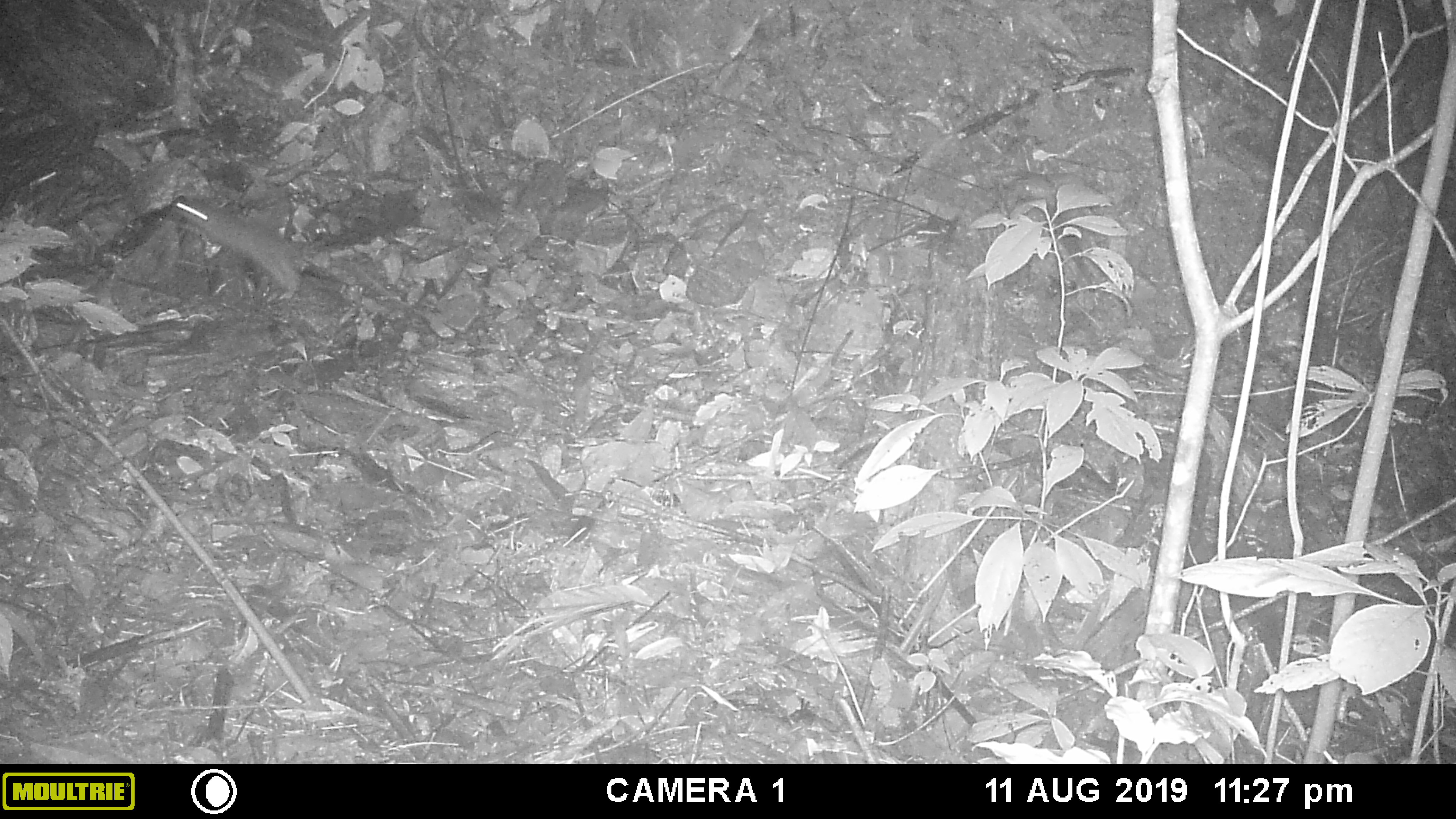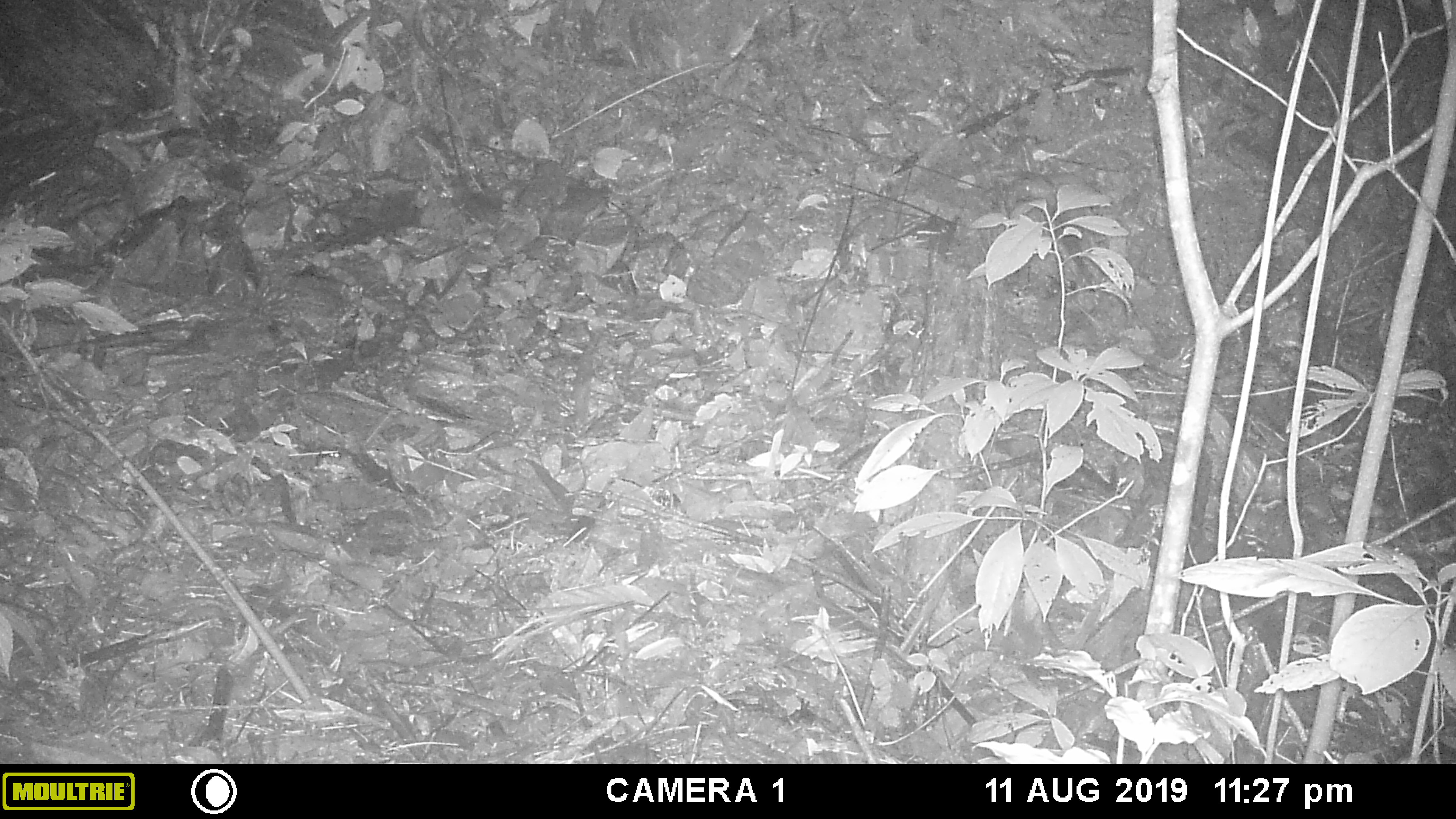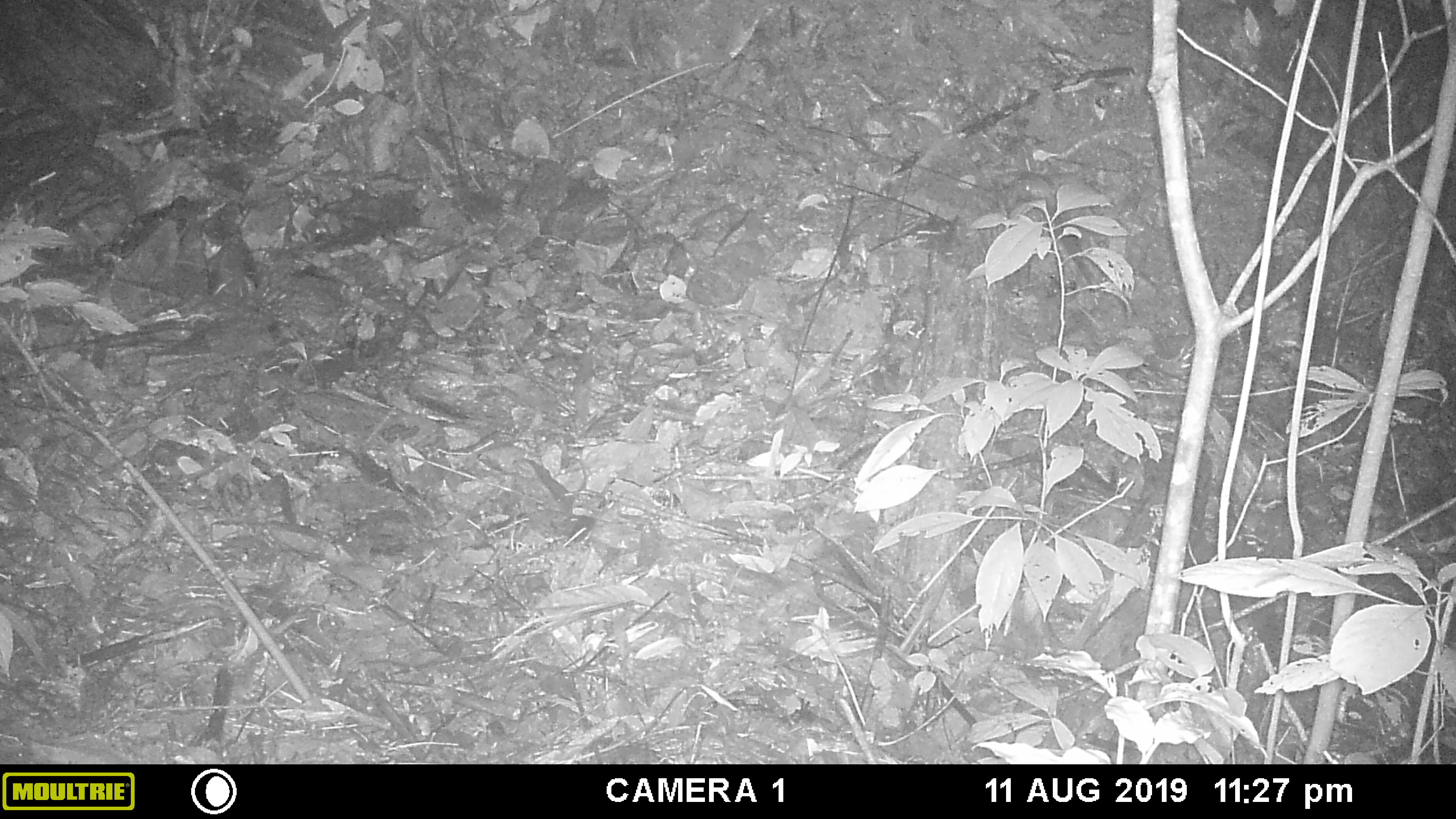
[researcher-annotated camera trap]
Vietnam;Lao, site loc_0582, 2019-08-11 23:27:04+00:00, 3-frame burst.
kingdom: Animalia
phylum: Chordata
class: Mammalia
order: Rodentia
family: Muridae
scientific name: Muridae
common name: old-world mice and rats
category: unidentified murid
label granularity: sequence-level